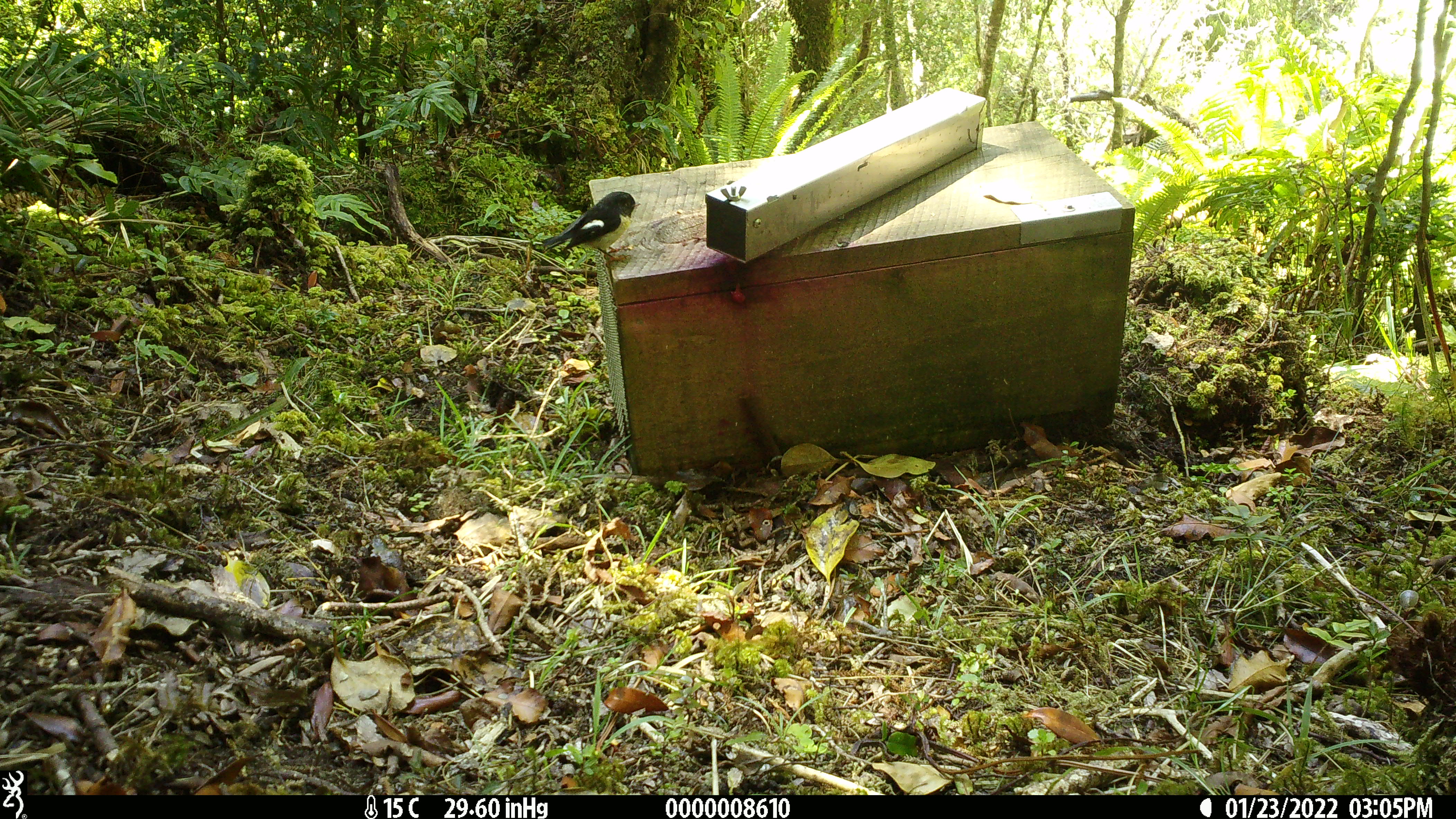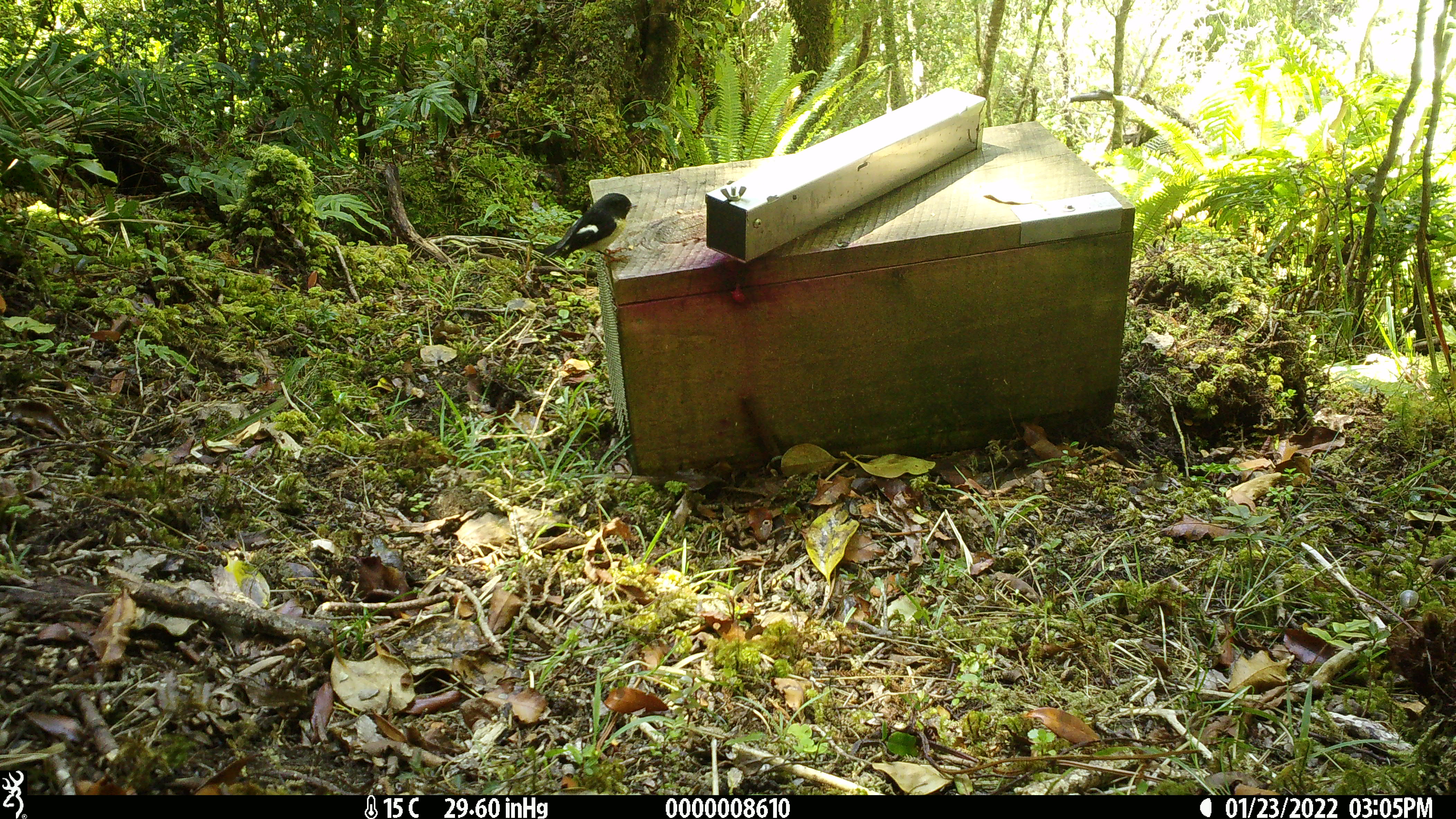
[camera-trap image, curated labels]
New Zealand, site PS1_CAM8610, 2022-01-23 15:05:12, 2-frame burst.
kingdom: Animalia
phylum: Chordata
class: Aves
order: Passeriformes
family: Petroicidae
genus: Petroica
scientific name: Petroica macrocephala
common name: tomtit